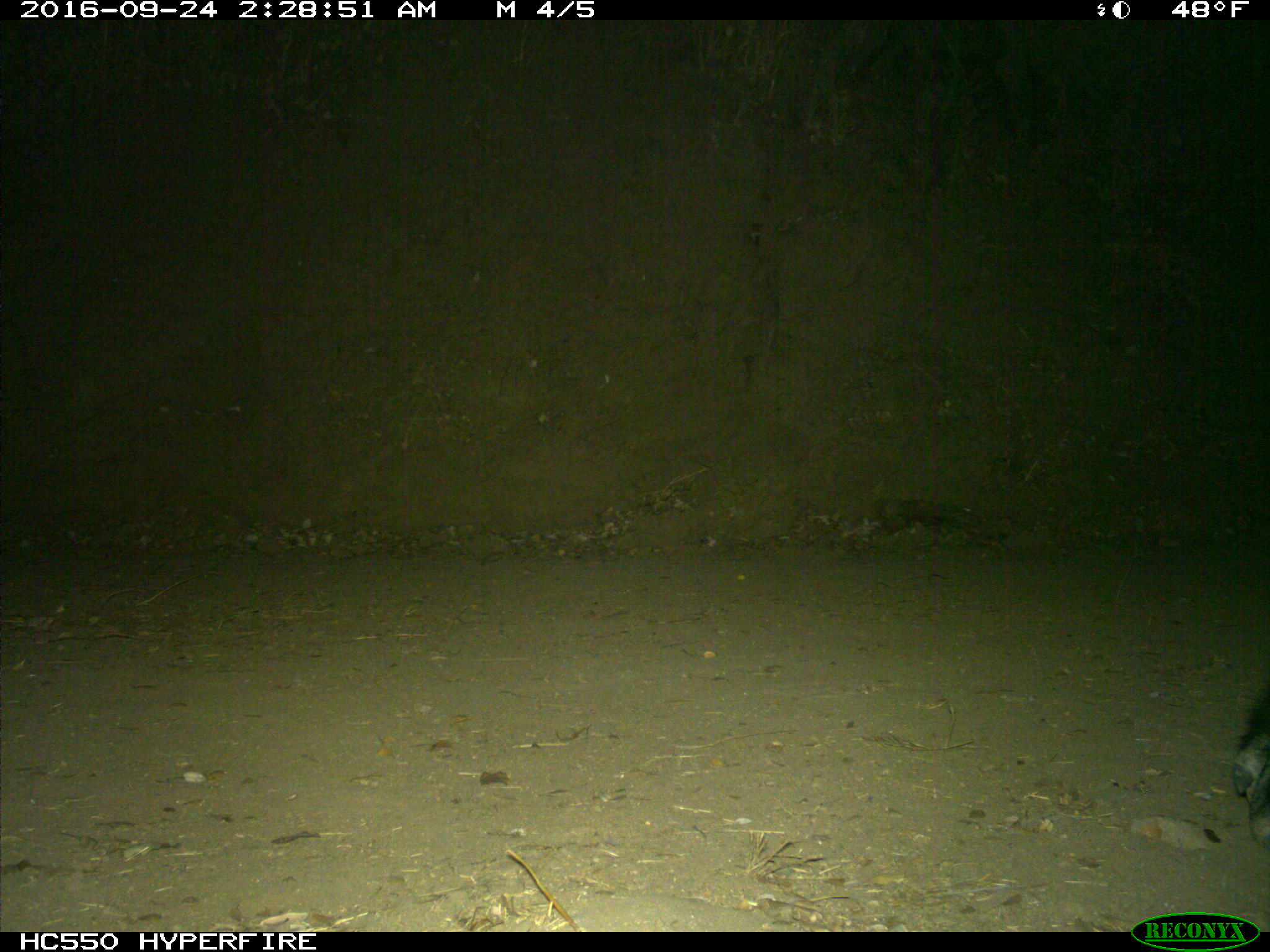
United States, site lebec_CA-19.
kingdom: Animalia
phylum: Chordata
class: Mammalia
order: Artiodactyla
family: Suidae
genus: Sus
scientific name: Sus scrofa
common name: wild boar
Sus scrofa (wild boar).